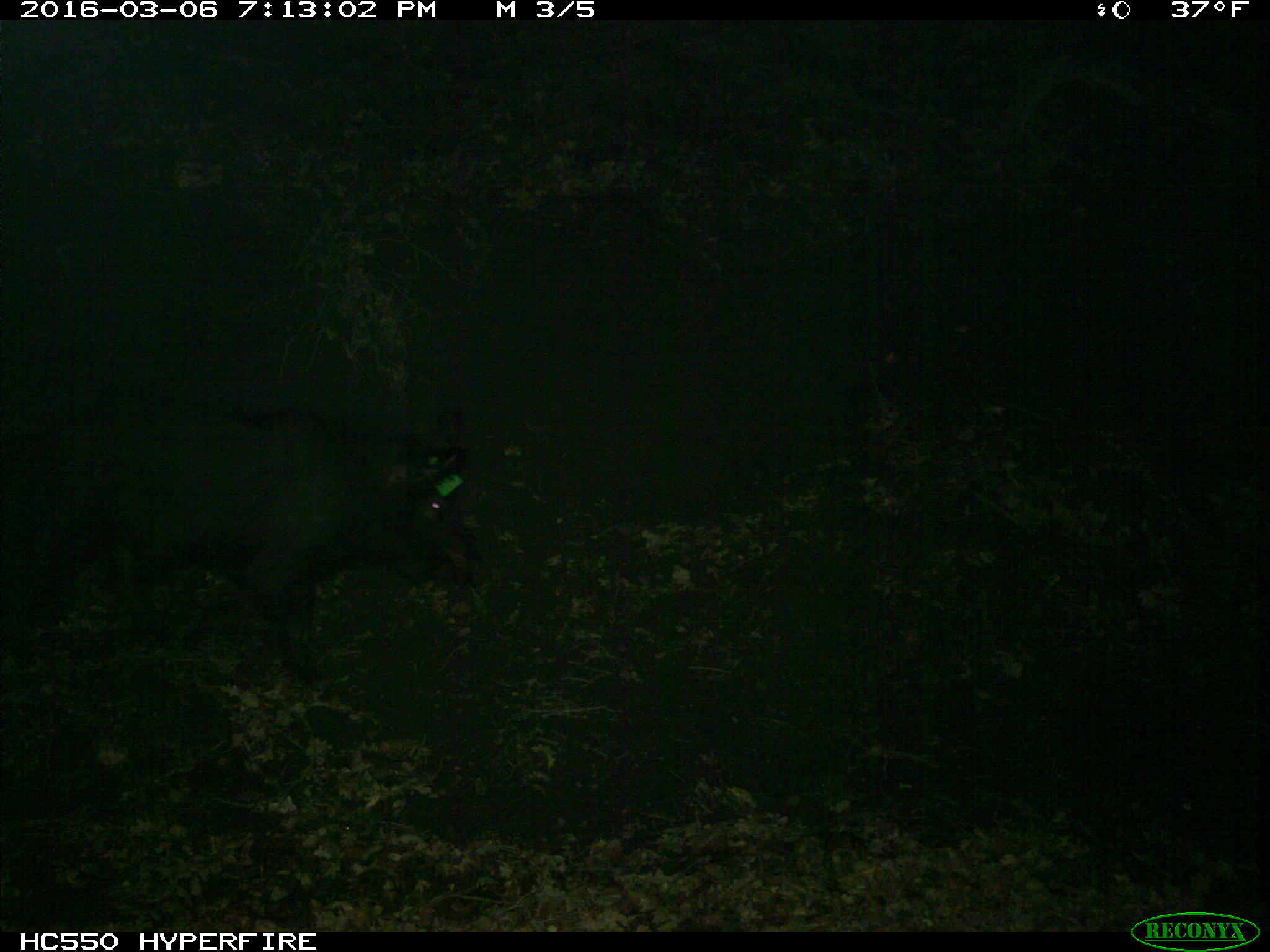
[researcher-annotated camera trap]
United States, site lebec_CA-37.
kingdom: Animalia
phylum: Chordata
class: Mammalia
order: Artiodactyla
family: Suidae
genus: Sus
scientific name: Sus scrofa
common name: wild boar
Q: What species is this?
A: Sus scrofa (wild boar).